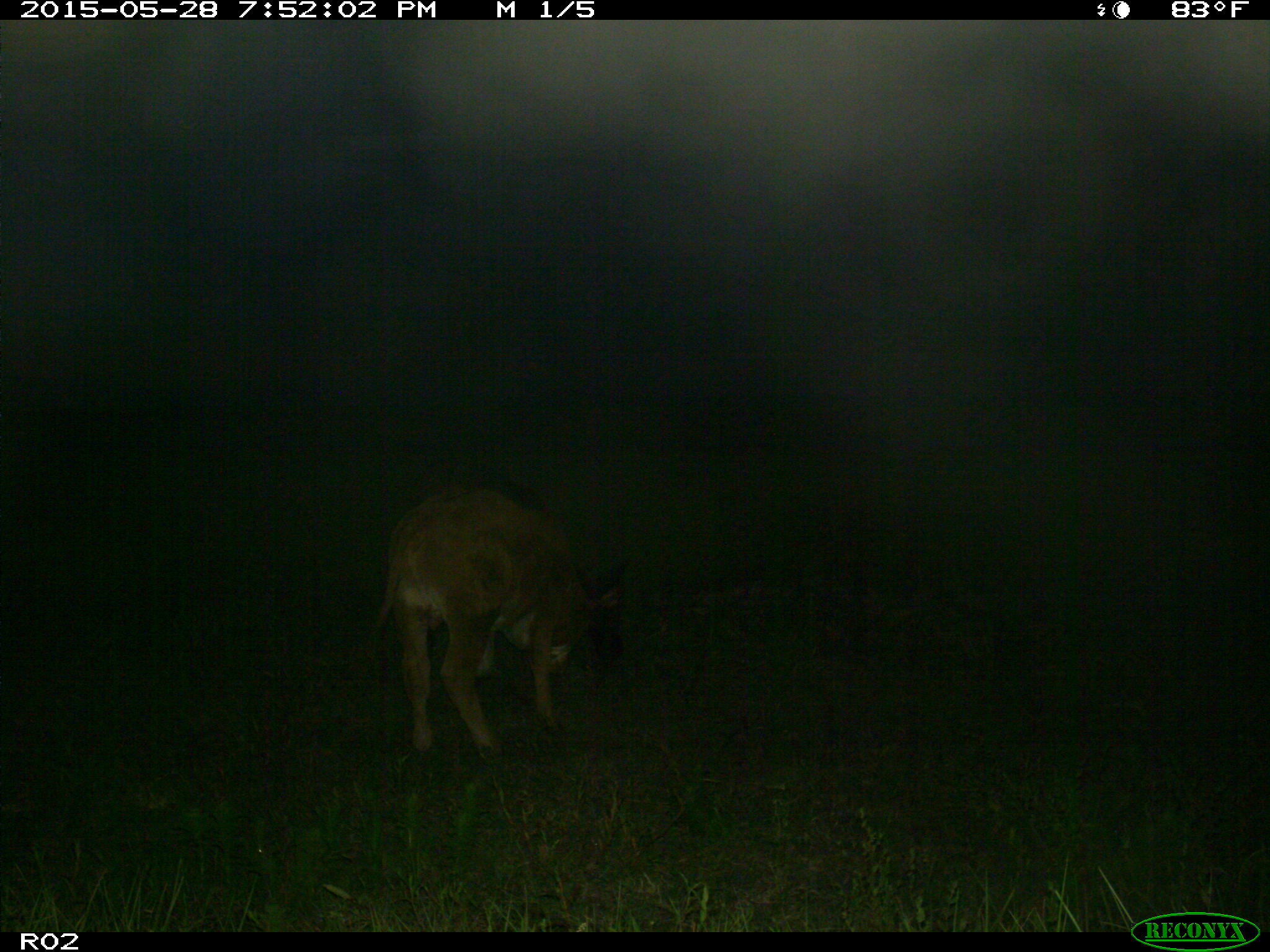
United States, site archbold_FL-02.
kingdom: Animalia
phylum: Chordata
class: Mammalia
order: Artiodactyla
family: Bovidae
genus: Bos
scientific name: Bos taurus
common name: domestic cow